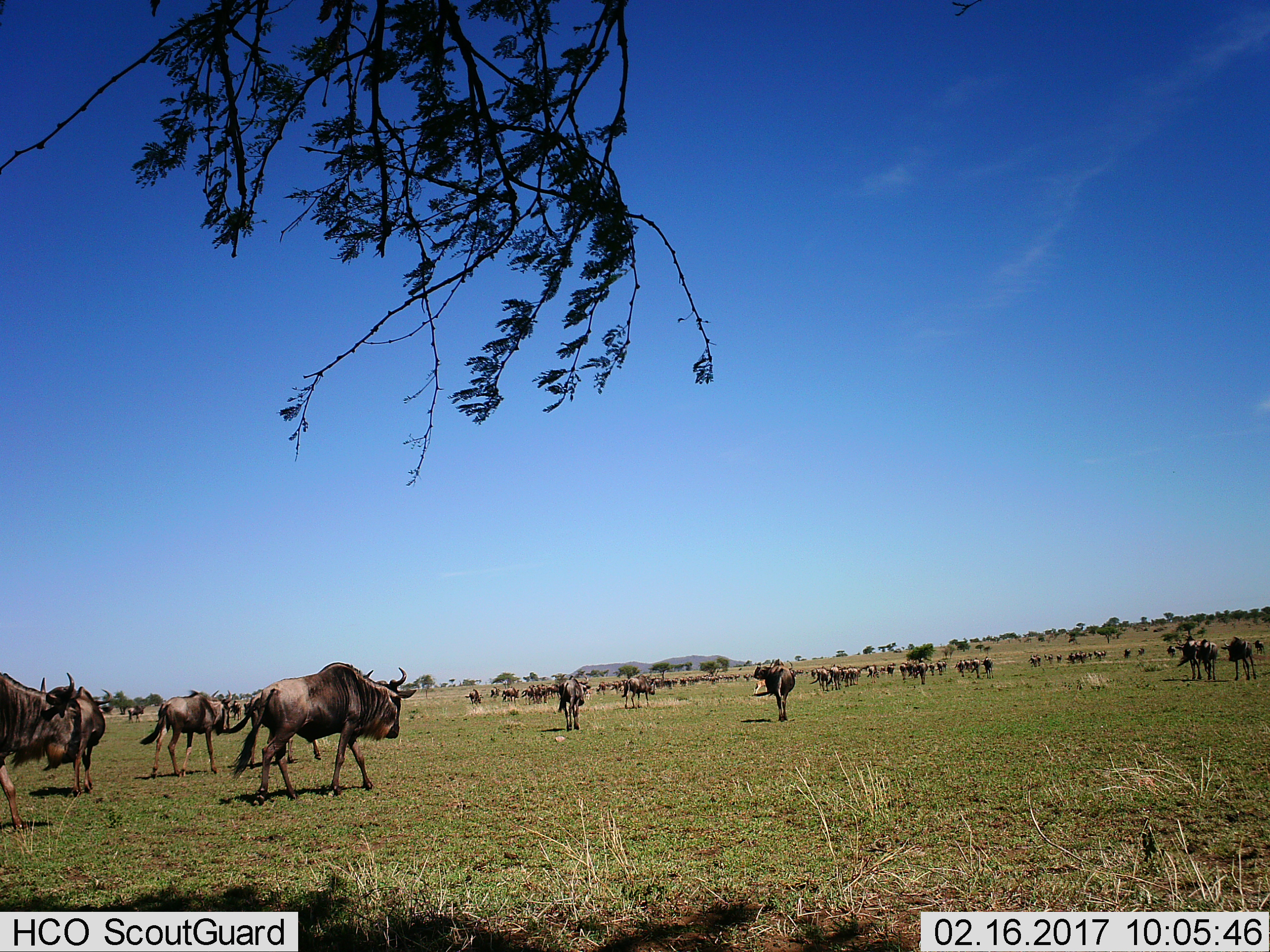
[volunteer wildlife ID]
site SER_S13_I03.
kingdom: Animalia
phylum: Chordata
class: Mammalia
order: Artiodactyla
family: Bovidae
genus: Connochaetes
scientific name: Connochaetes taurinus taurinus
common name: blue wildebeest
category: wildebeestblue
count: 51+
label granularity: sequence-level